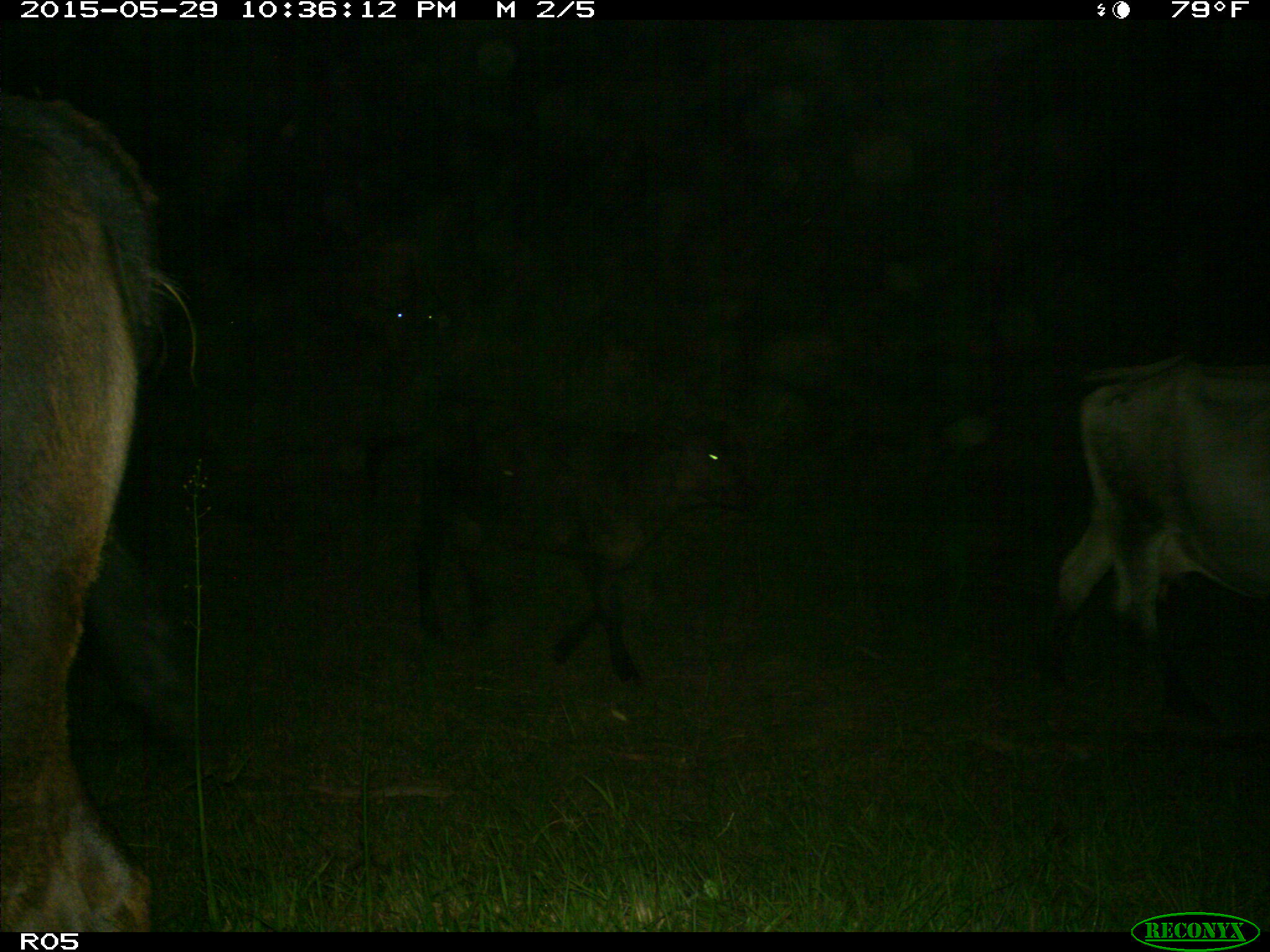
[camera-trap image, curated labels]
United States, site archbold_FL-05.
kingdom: Animalia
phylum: Chordata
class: Mammalia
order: Artiodactyla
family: Bovidae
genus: Bos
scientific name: Bos taurus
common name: domestic cow